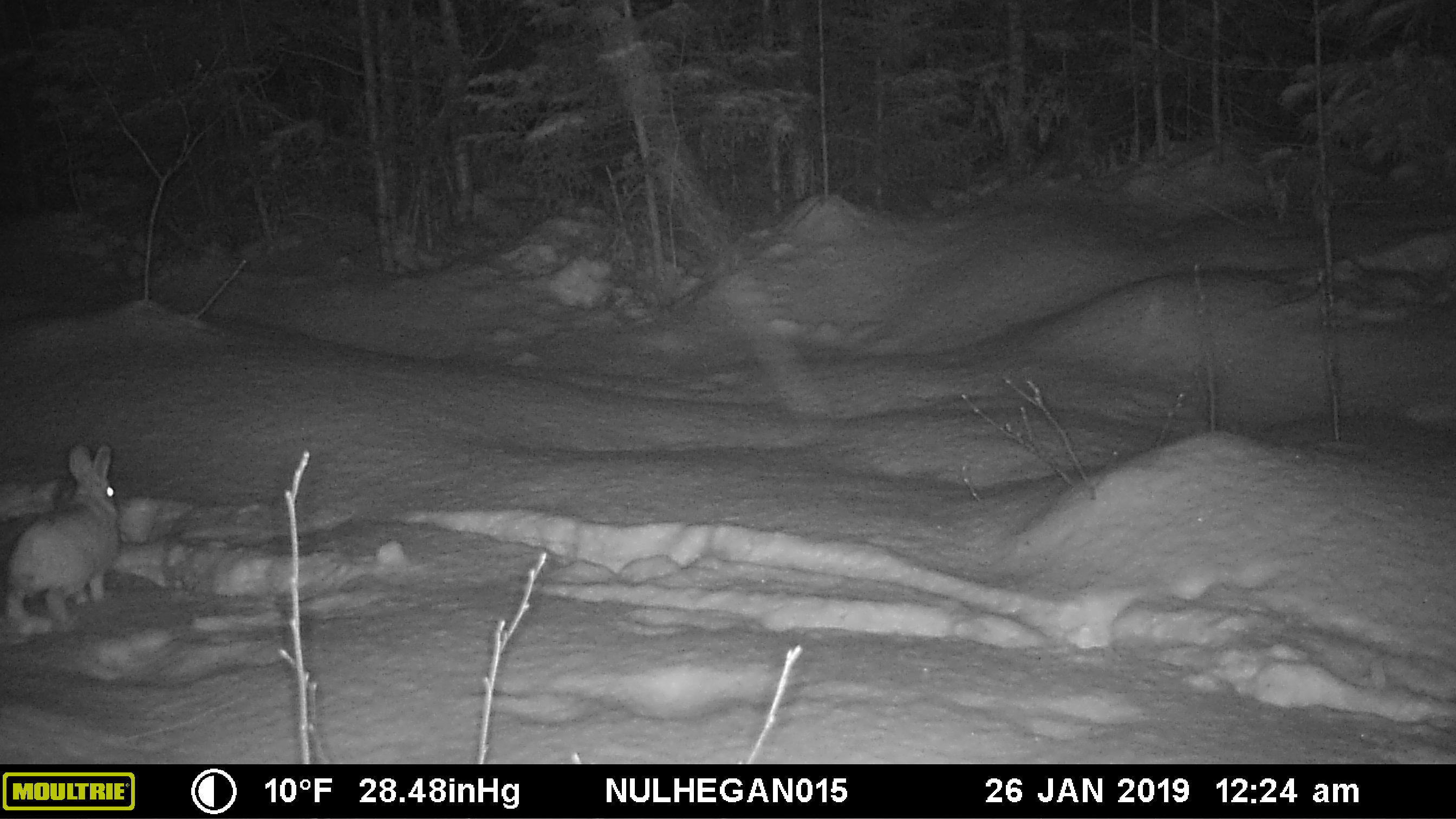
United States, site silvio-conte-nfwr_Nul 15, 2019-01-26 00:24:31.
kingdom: Animalia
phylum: Chordata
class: Mammalia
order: Lagomorpha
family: Leporidae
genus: Lepus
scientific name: Lepus americanus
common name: snowshoe hare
Snowshoe hare (Lepus americanus).